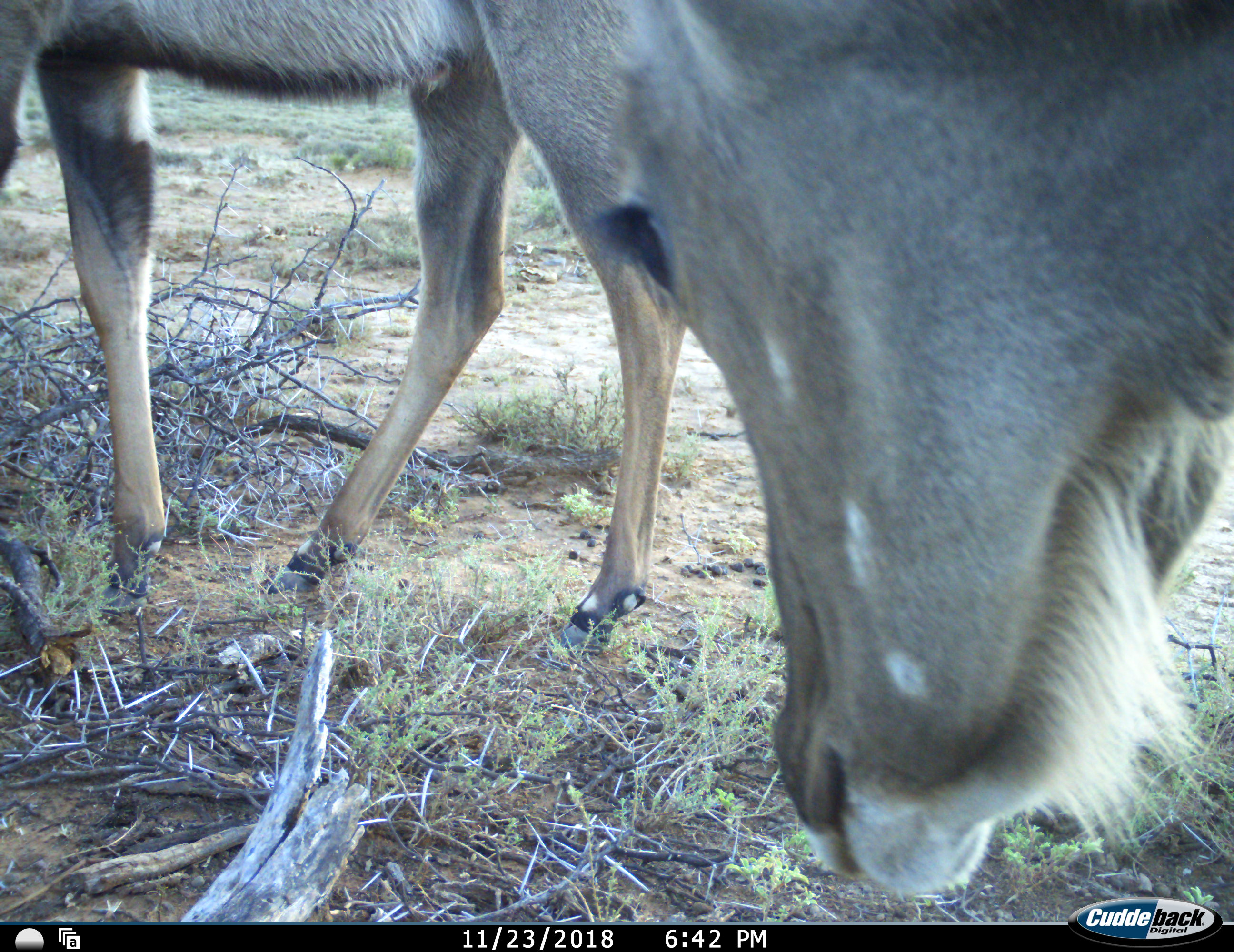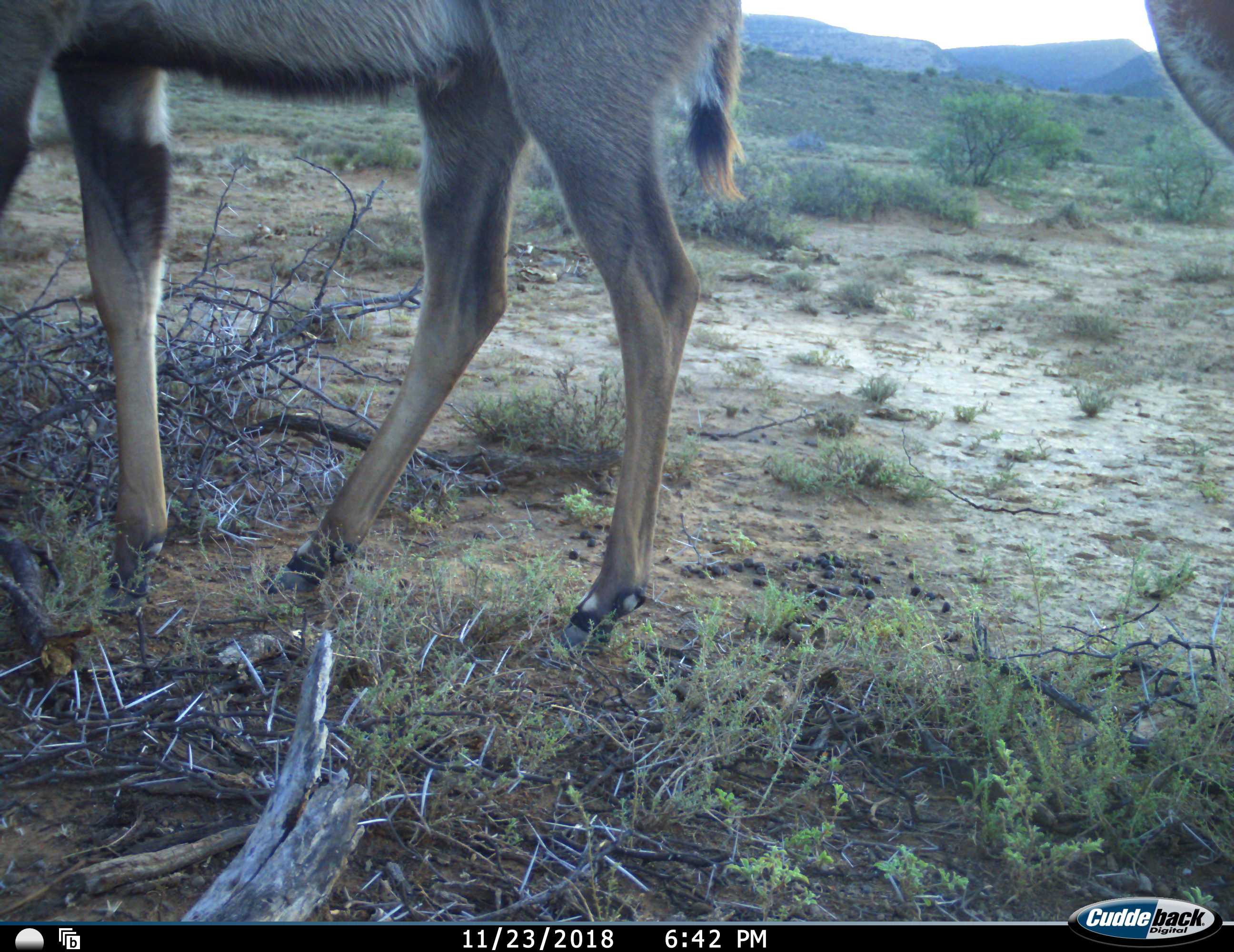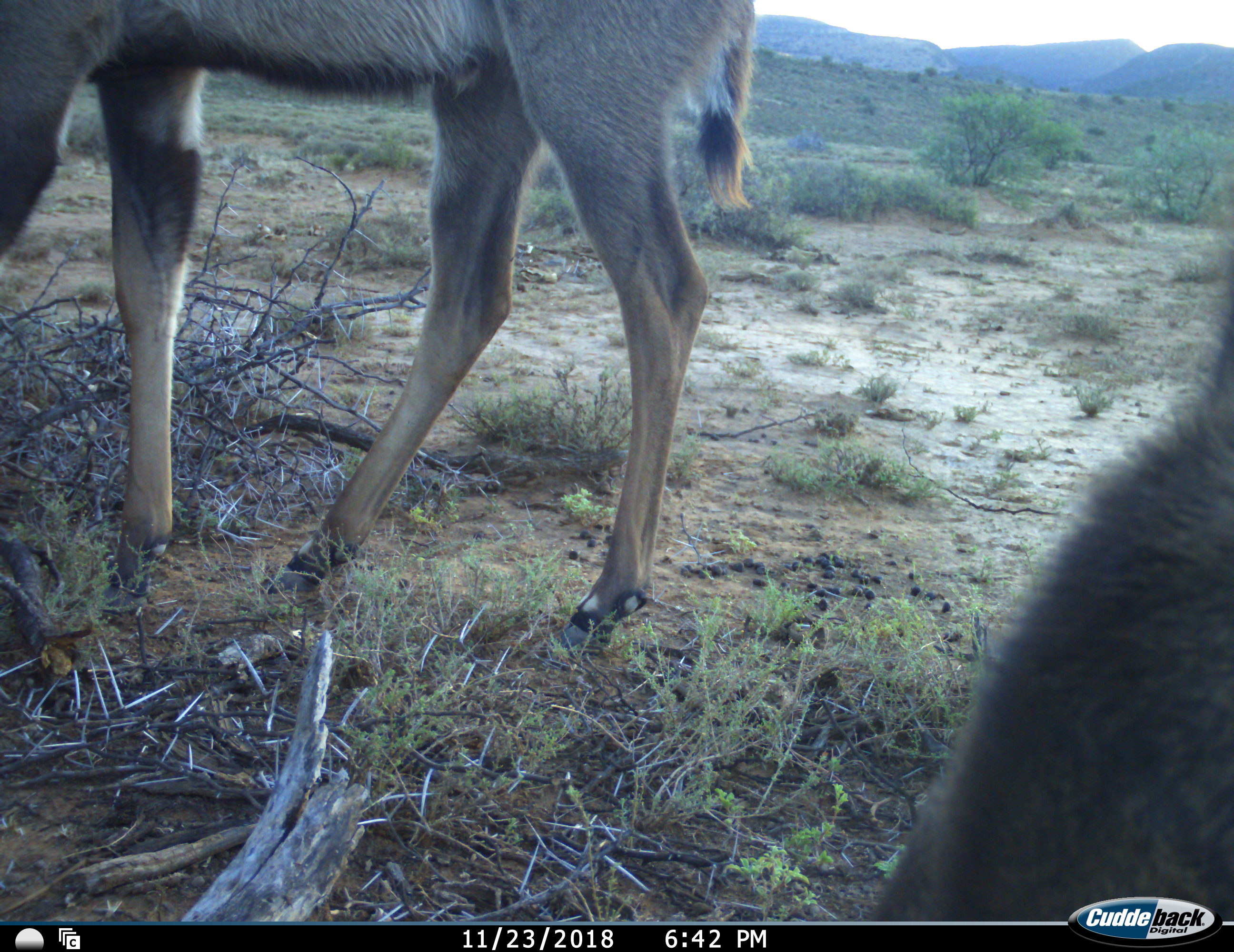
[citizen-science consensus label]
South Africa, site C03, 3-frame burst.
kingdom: Animalia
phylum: Chordata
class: Mammalia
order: Artiodactyla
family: Bovidae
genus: Tragelaphus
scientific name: Tragelaphus strepsiceros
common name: greater kudu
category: kudu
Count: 2.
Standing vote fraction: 88%.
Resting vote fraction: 12%.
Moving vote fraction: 12%.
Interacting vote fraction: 0%.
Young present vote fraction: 25%.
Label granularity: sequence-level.